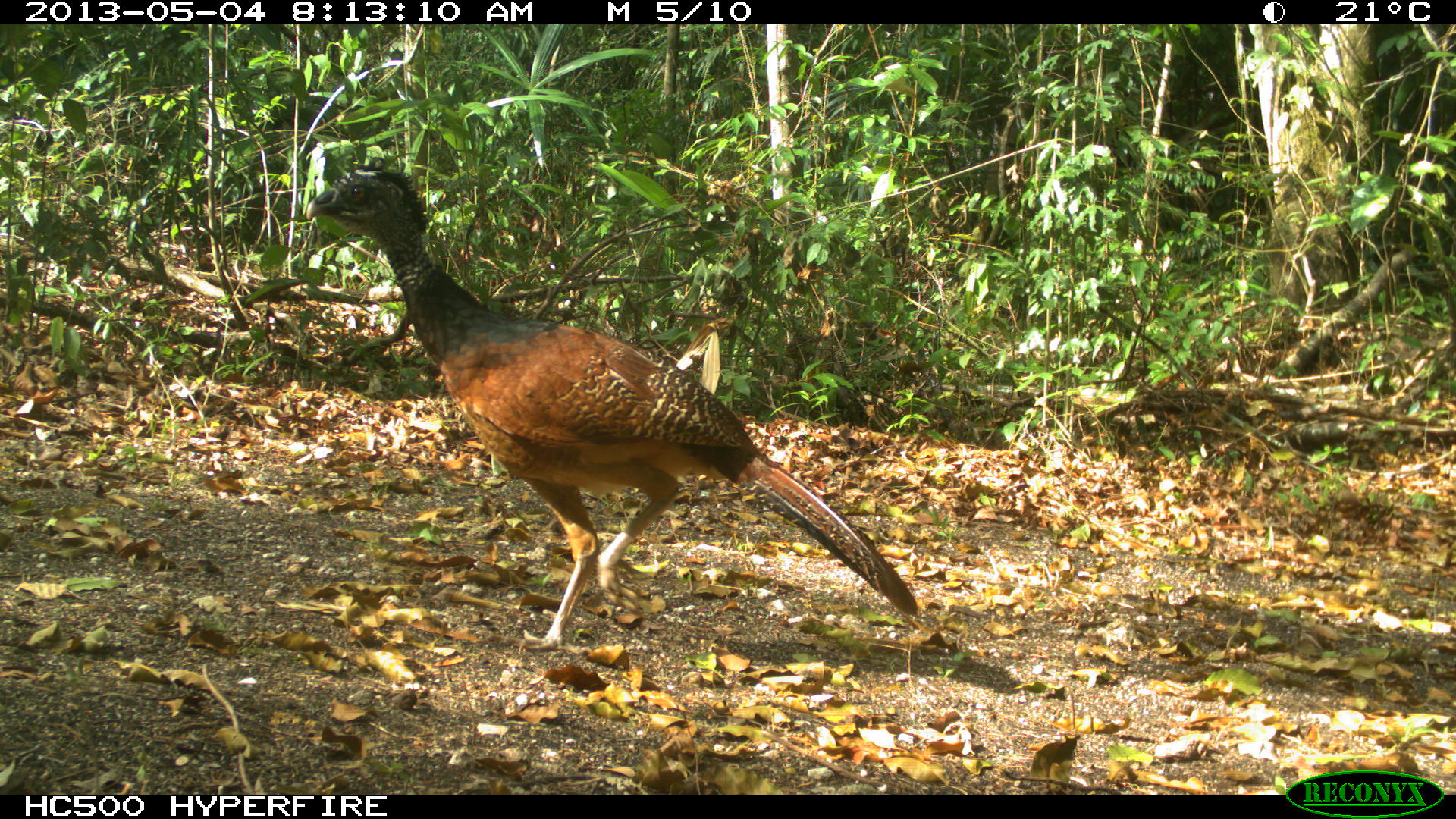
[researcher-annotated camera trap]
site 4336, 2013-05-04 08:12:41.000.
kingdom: Animalia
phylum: Chordata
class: Aves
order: Galliformes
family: Cracidae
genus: Crax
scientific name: Crax rubra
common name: great curassow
Crax rubra (great curassow), count 1, sex female.